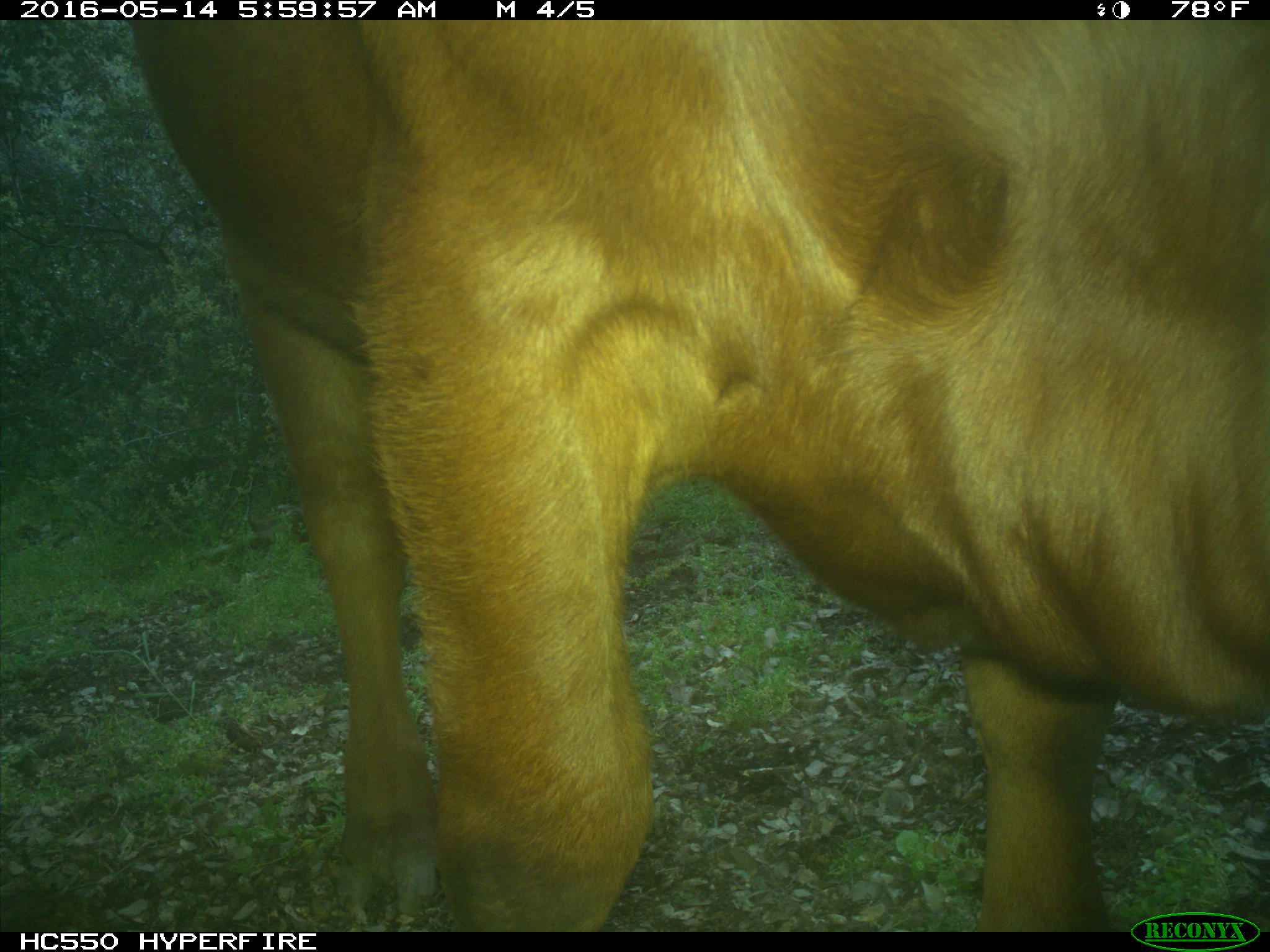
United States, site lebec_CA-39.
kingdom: Animalia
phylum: Chordata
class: Mammalia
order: Artiodactyla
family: Bovidae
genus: Bos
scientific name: Bos taurus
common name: domestic cow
Bos taurus (domestic cow).